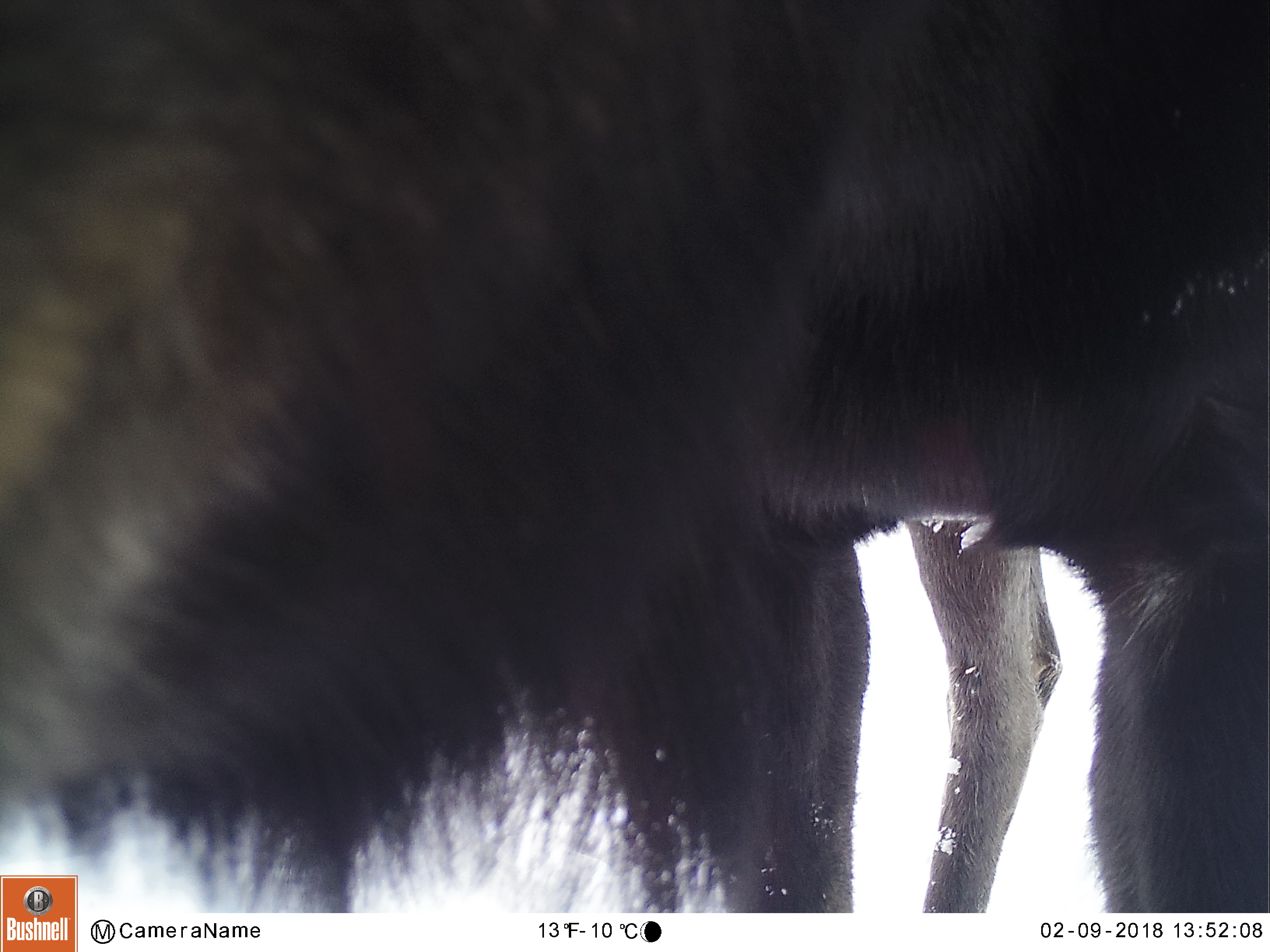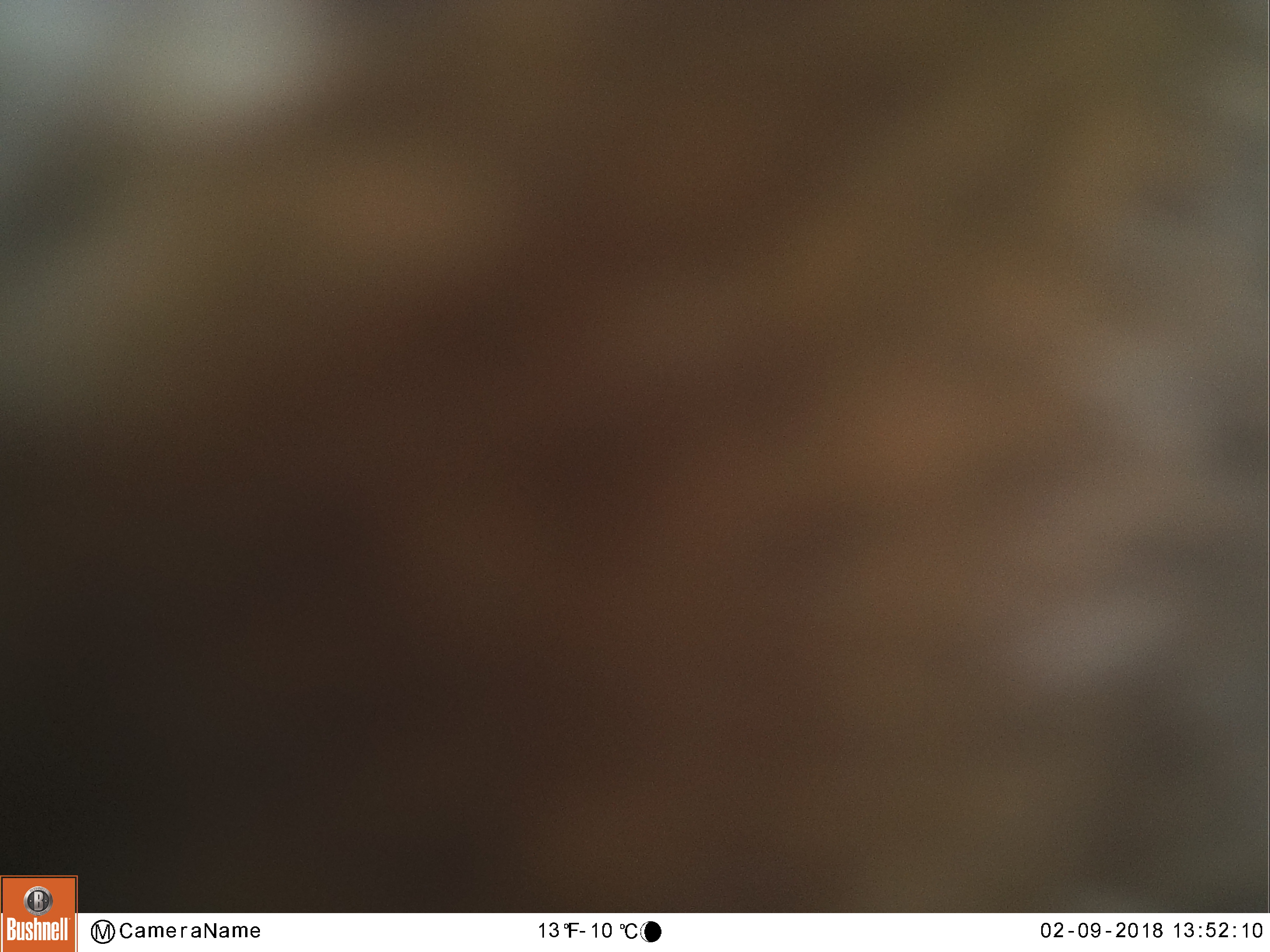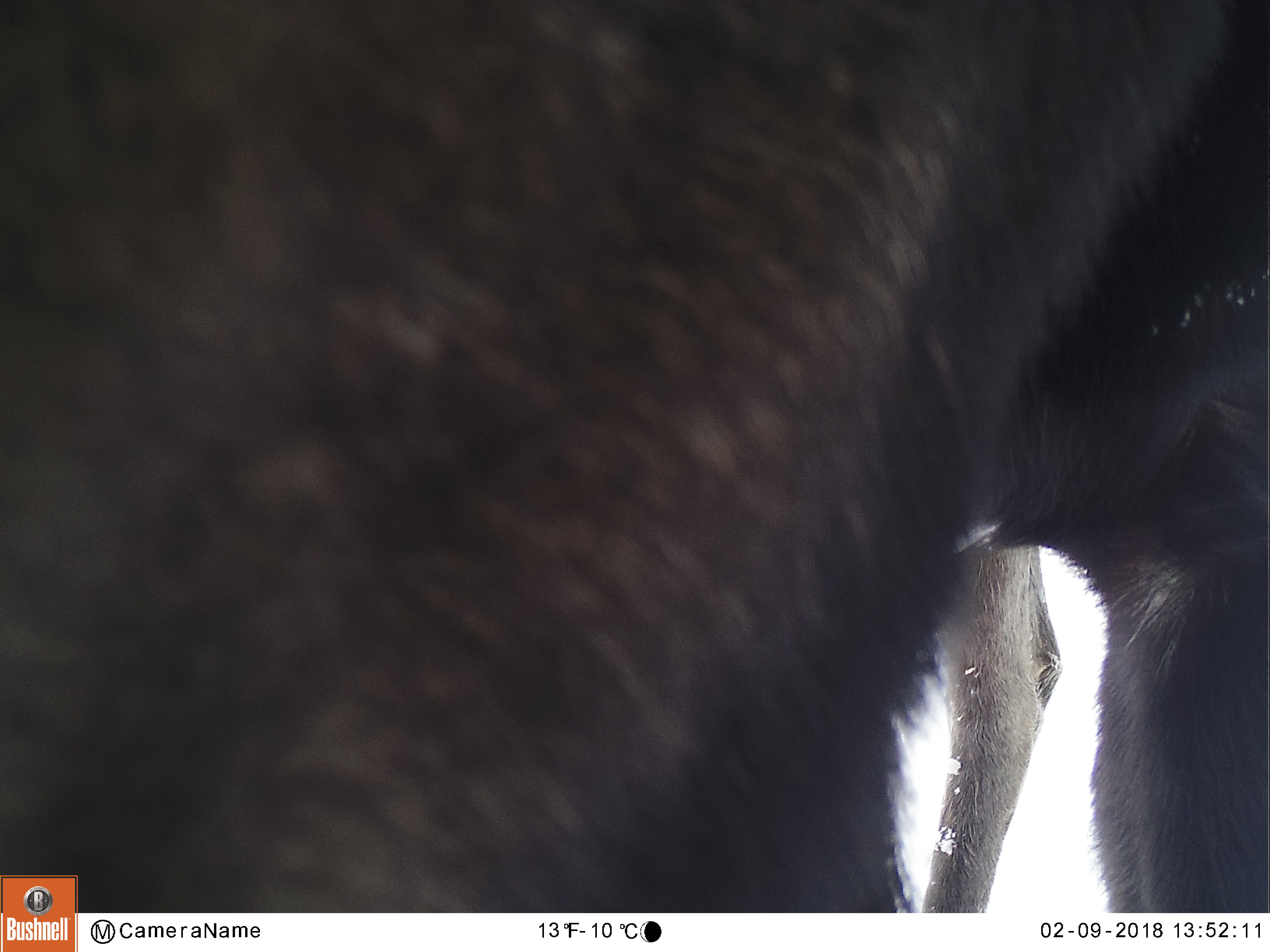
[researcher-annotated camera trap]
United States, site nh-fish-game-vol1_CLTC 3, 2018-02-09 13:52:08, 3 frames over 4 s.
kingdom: Animalia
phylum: Chordata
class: Mammalia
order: Artiodactyla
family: Cervidae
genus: Alces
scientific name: Alces alces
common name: moose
Moose (Alces alces).